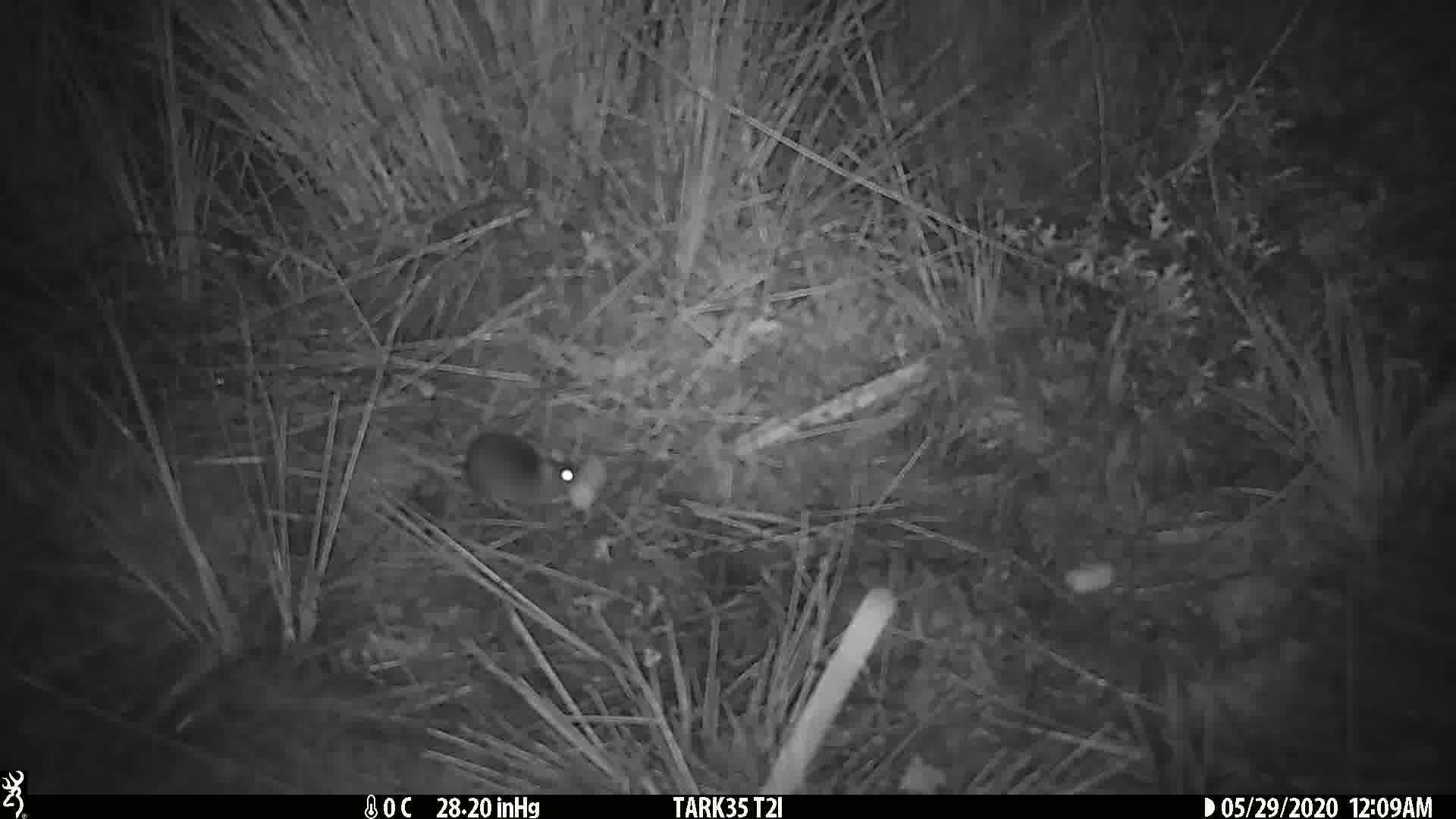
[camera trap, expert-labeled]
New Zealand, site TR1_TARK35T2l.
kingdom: Animalia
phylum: Chordata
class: Mammalia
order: Rodentia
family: Muridae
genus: Mus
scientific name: Mus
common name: mouse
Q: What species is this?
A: Mouse (Mus).